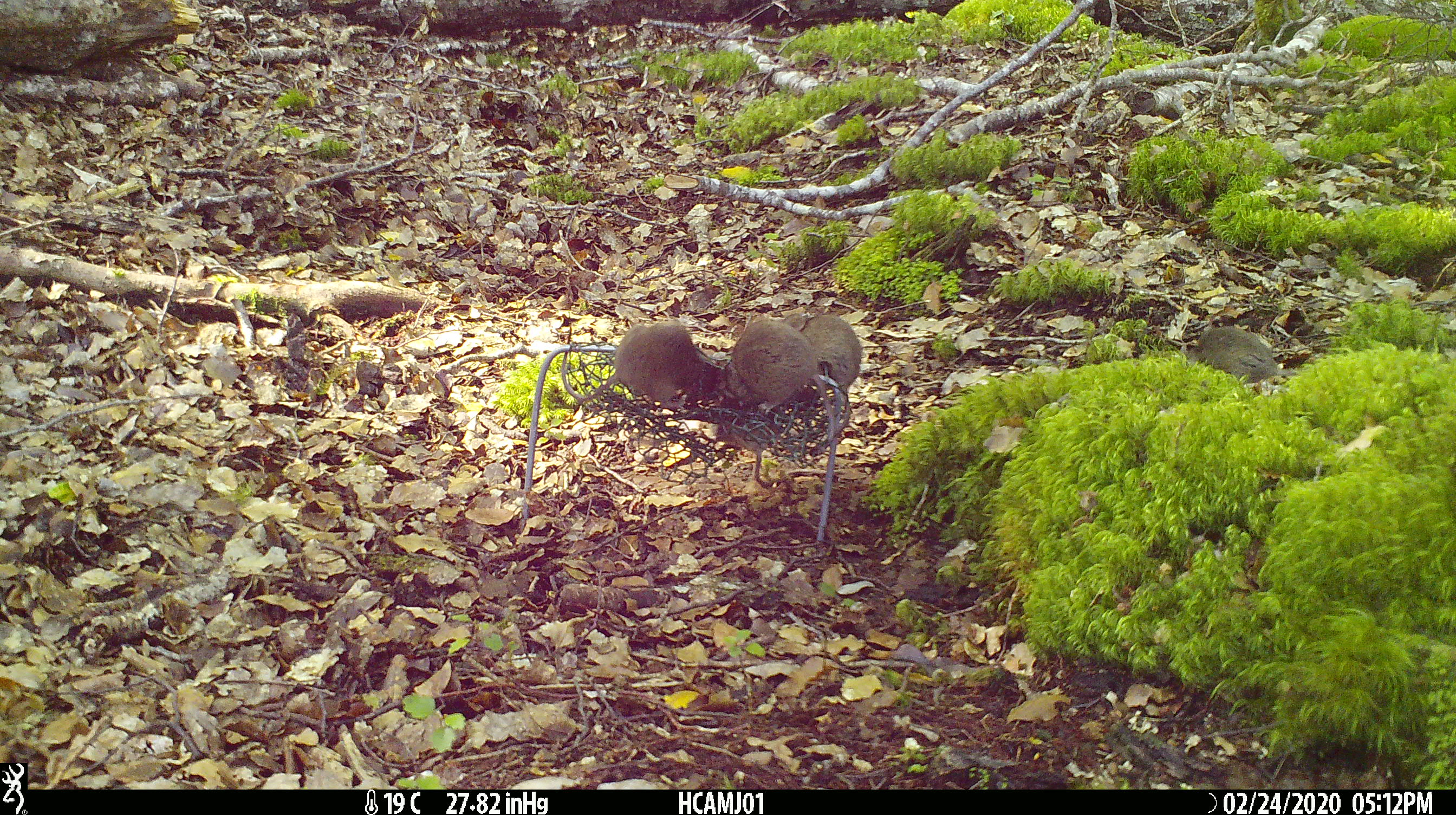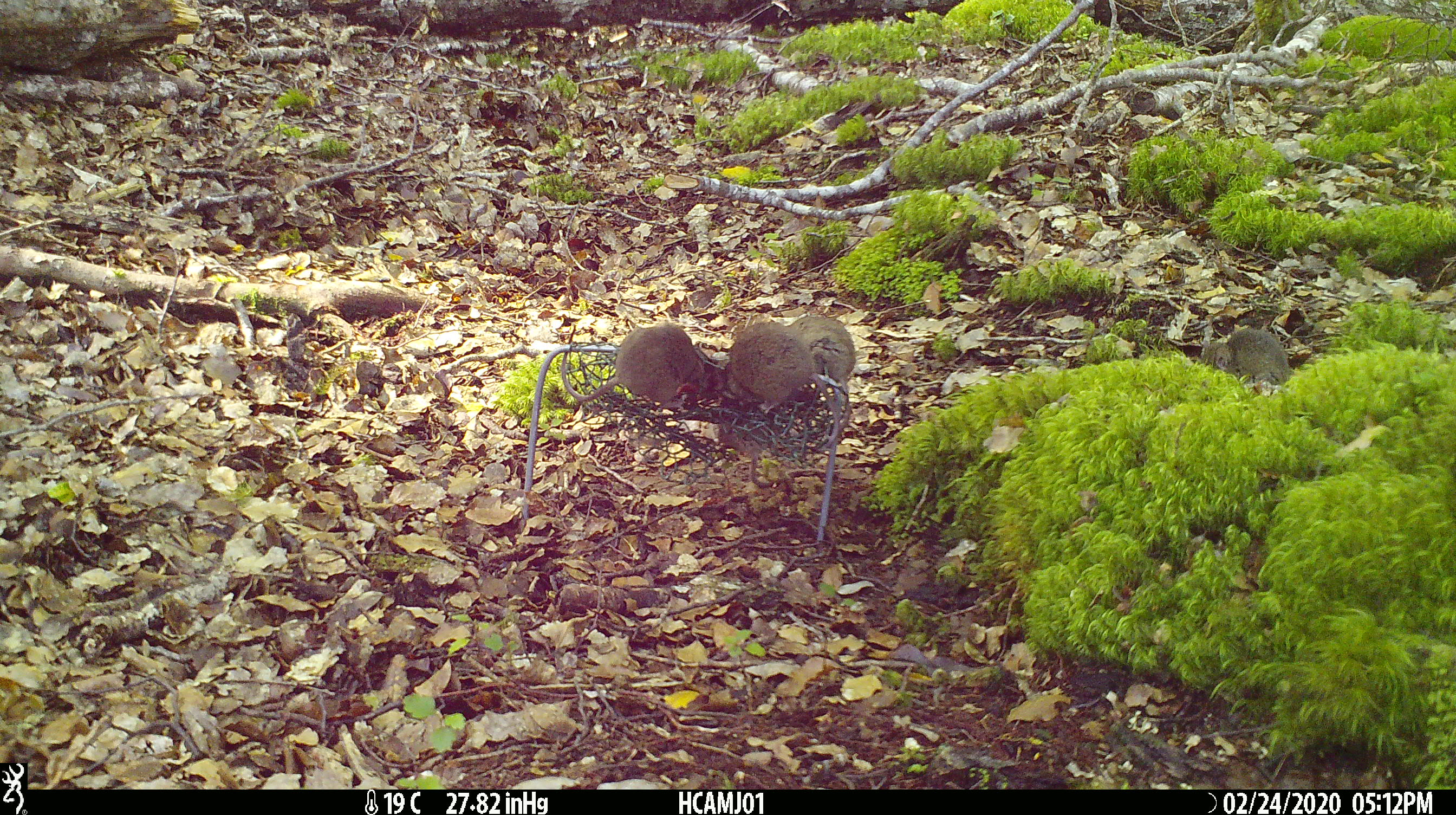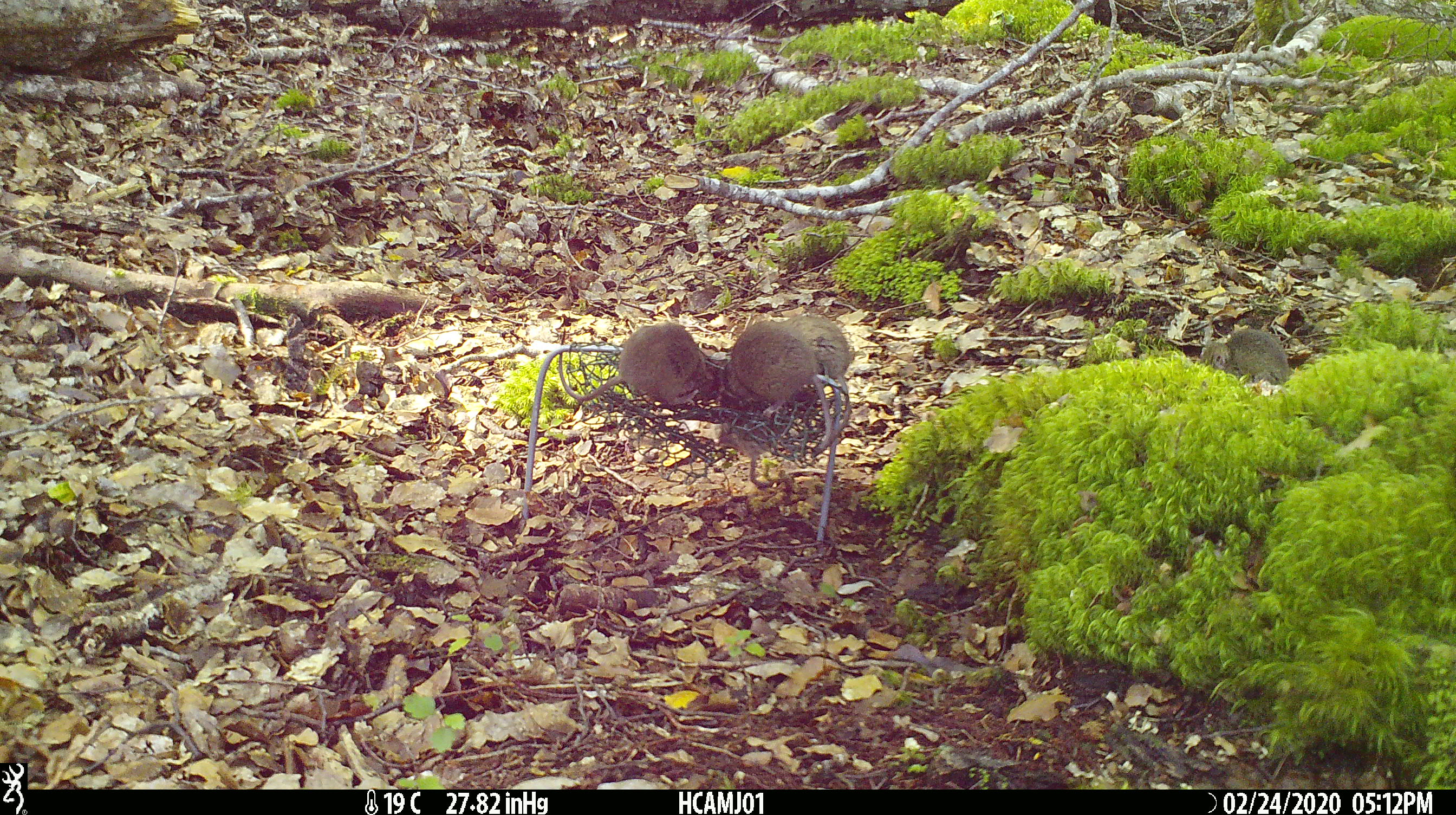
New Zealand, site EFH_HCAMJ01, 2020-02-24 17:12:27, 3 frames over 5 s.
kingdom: Animalia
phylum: Chordata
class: Mammalia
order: Rodentia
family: Muridae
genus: Mus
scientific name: Mus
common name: mouse